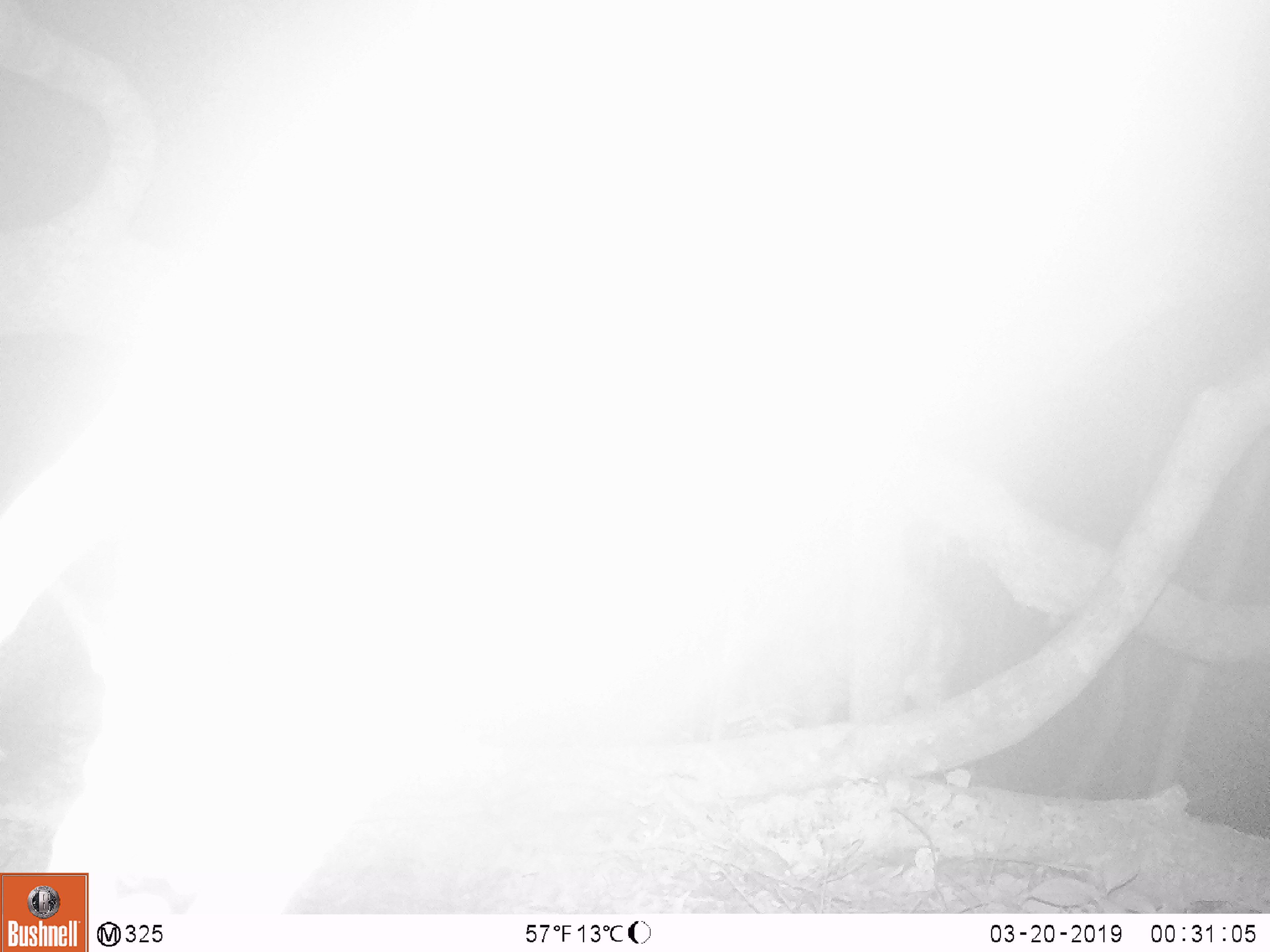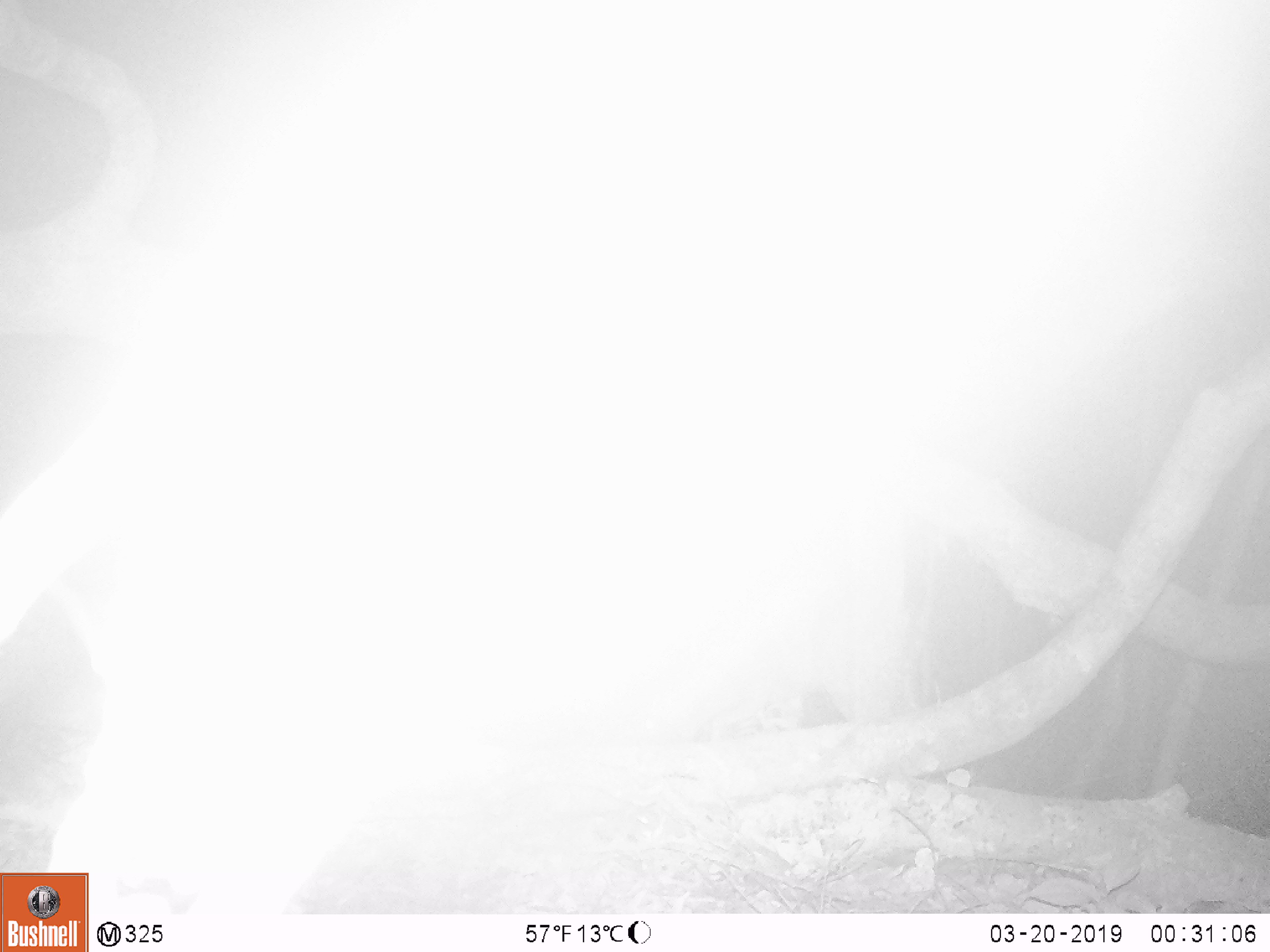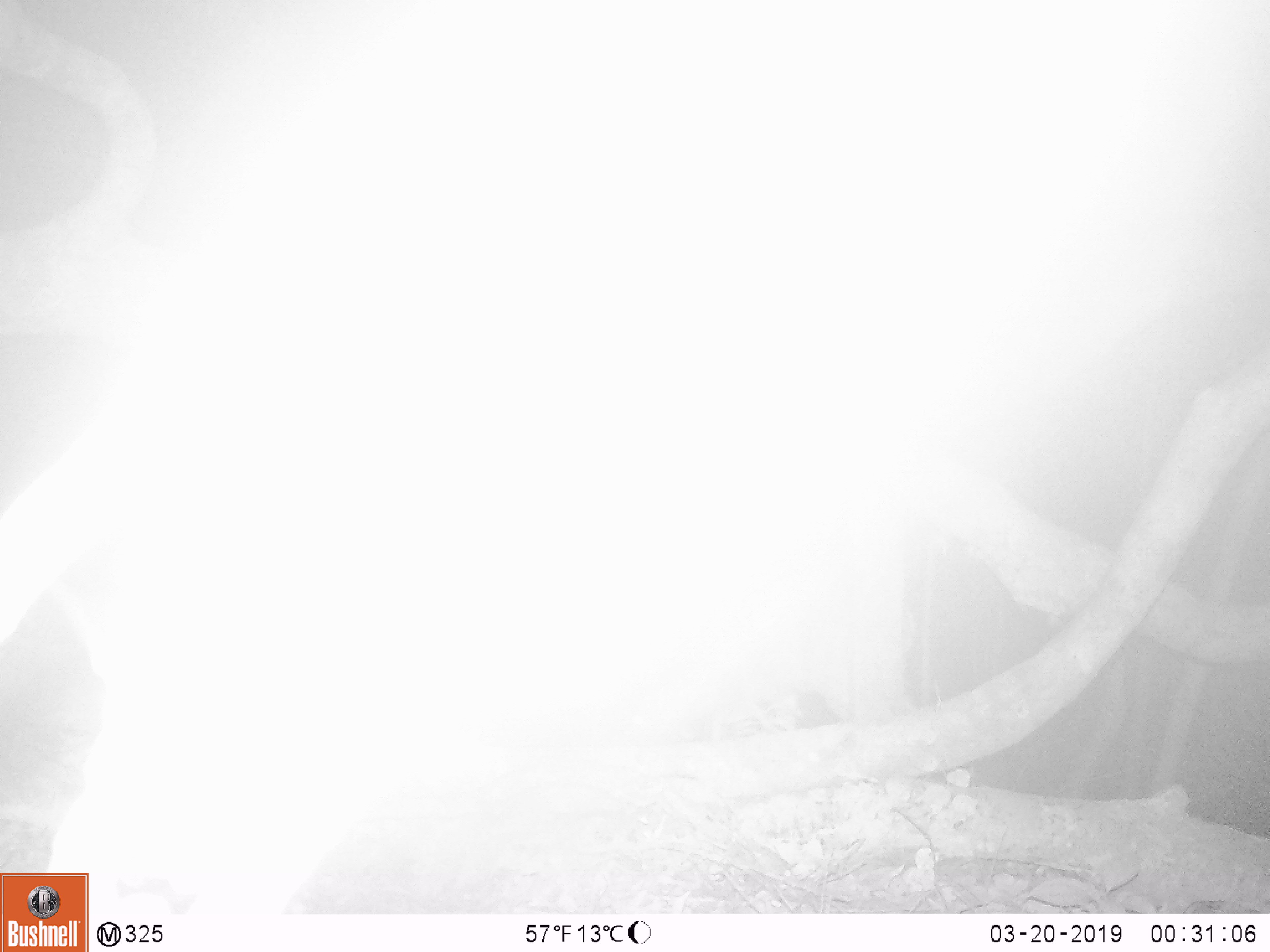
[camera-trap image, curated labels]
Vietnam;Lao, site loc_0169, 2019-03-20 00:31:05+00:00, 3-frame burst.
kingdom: Animalia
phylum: Chordata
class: Mammalia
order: Artiodactyla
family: Cervidae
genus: Muntiacus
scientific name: Muntiacus rooseveltorum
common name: roosevelt's muntjac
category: roosevelts muntjac group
Roosevelts muntjac group (roosevelt's muntjac) (Muntiacus rooseveltorum). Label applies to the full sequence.